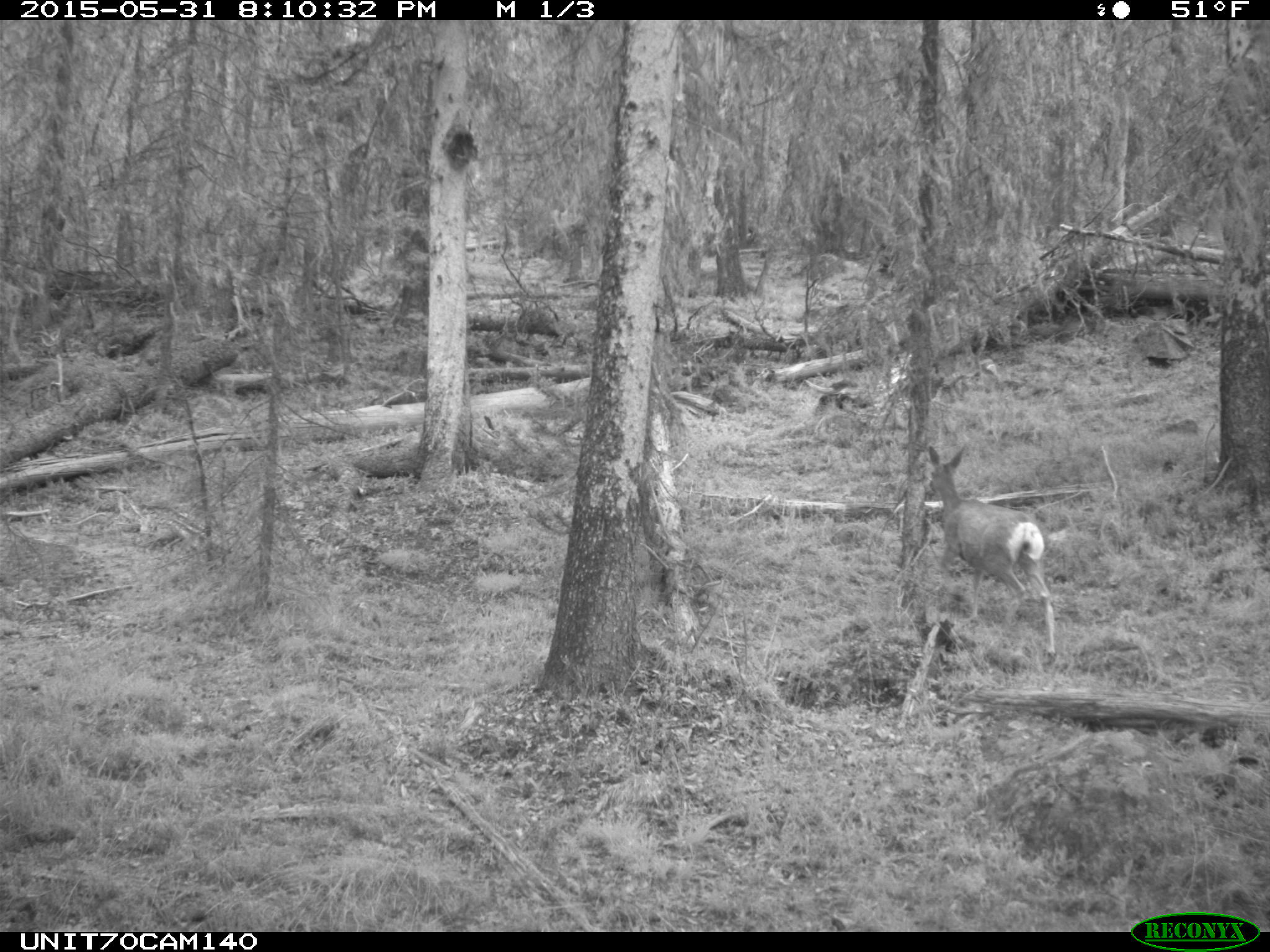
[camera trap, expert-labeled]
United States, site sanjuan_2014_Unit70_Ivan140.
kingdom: Animalia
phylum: Chordata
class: Mammalia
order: Artiodactyla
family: Cervidae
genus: Odocoileus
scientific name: Odocoileus hemionus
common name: mule deer